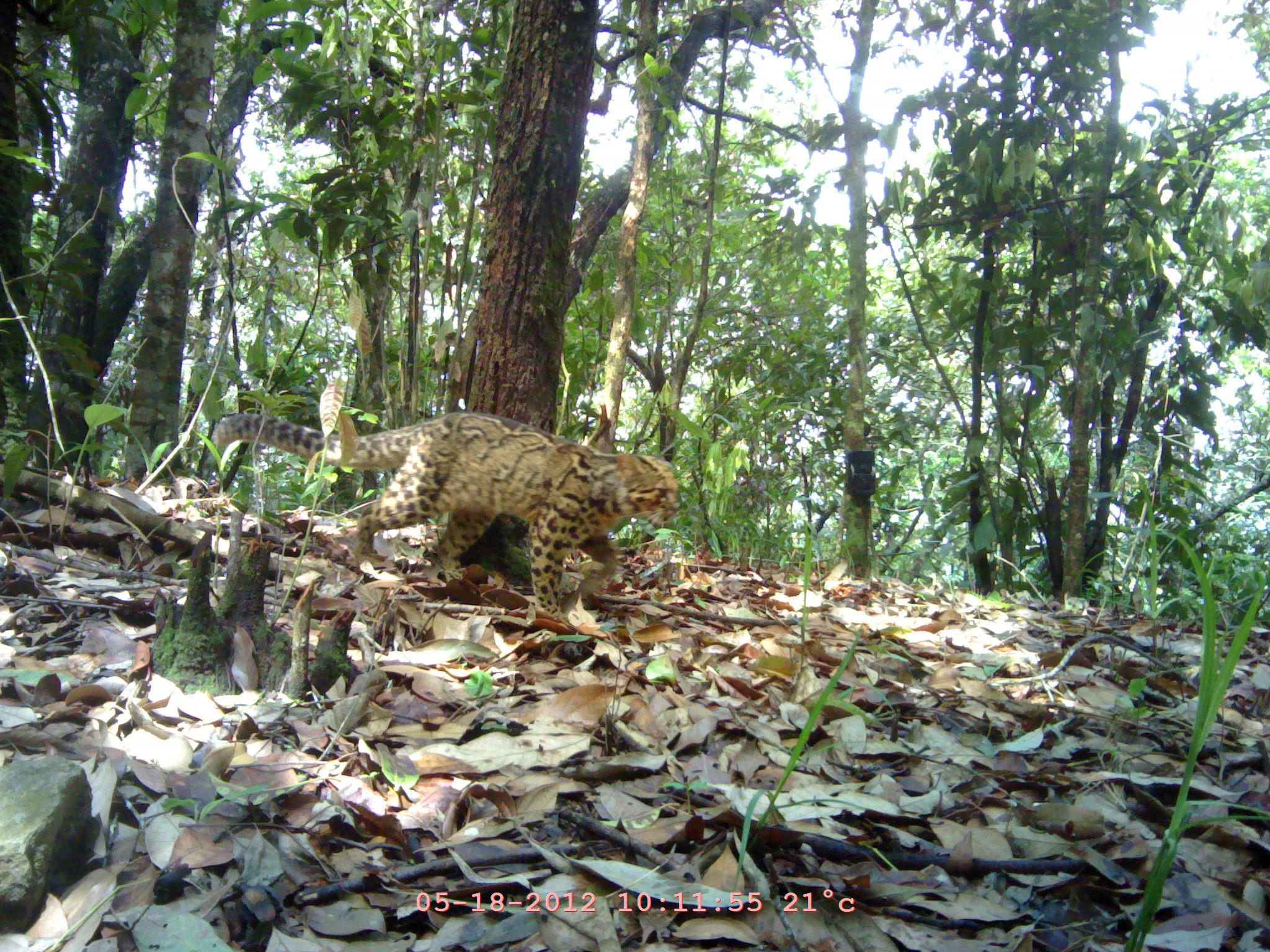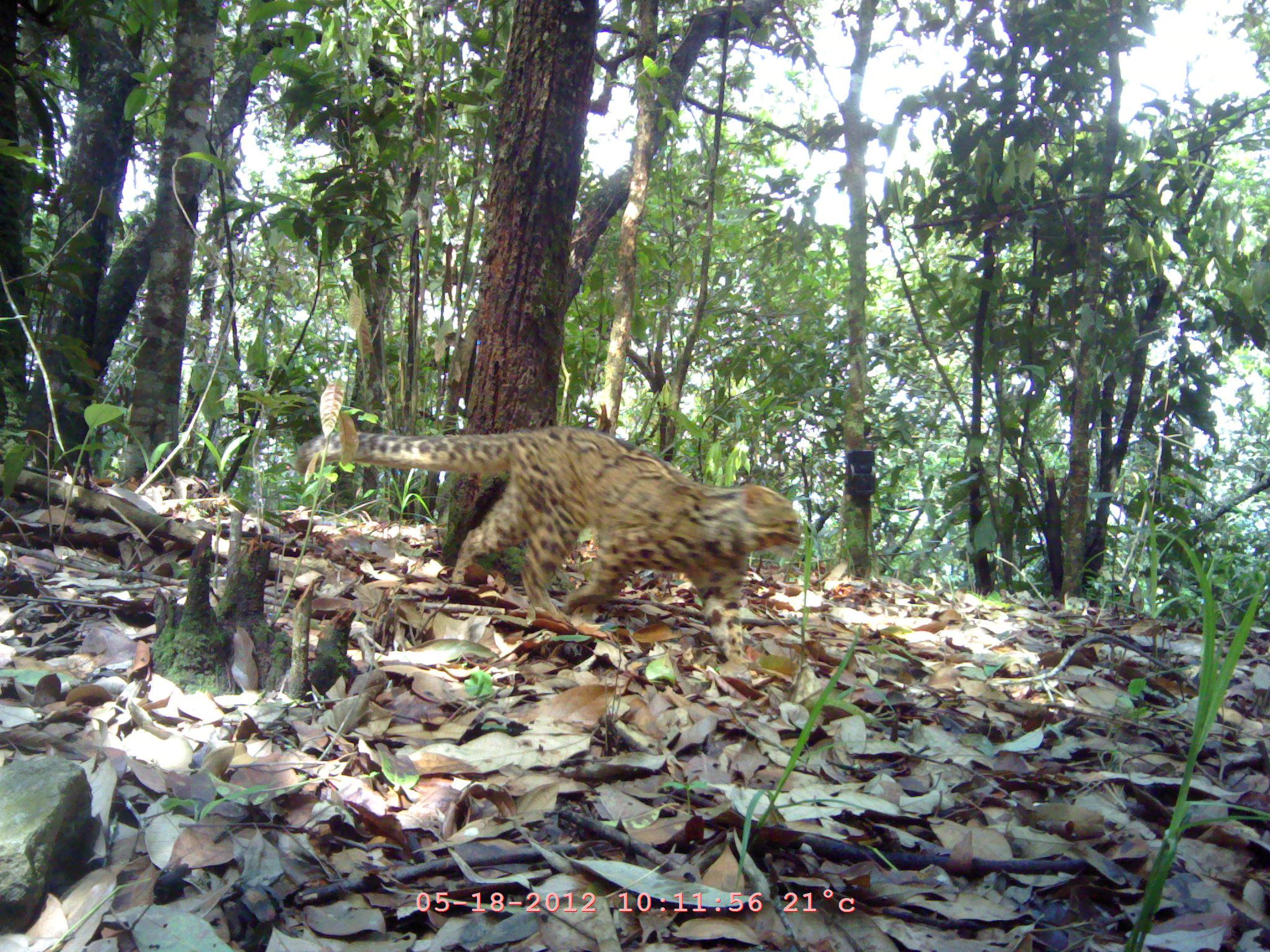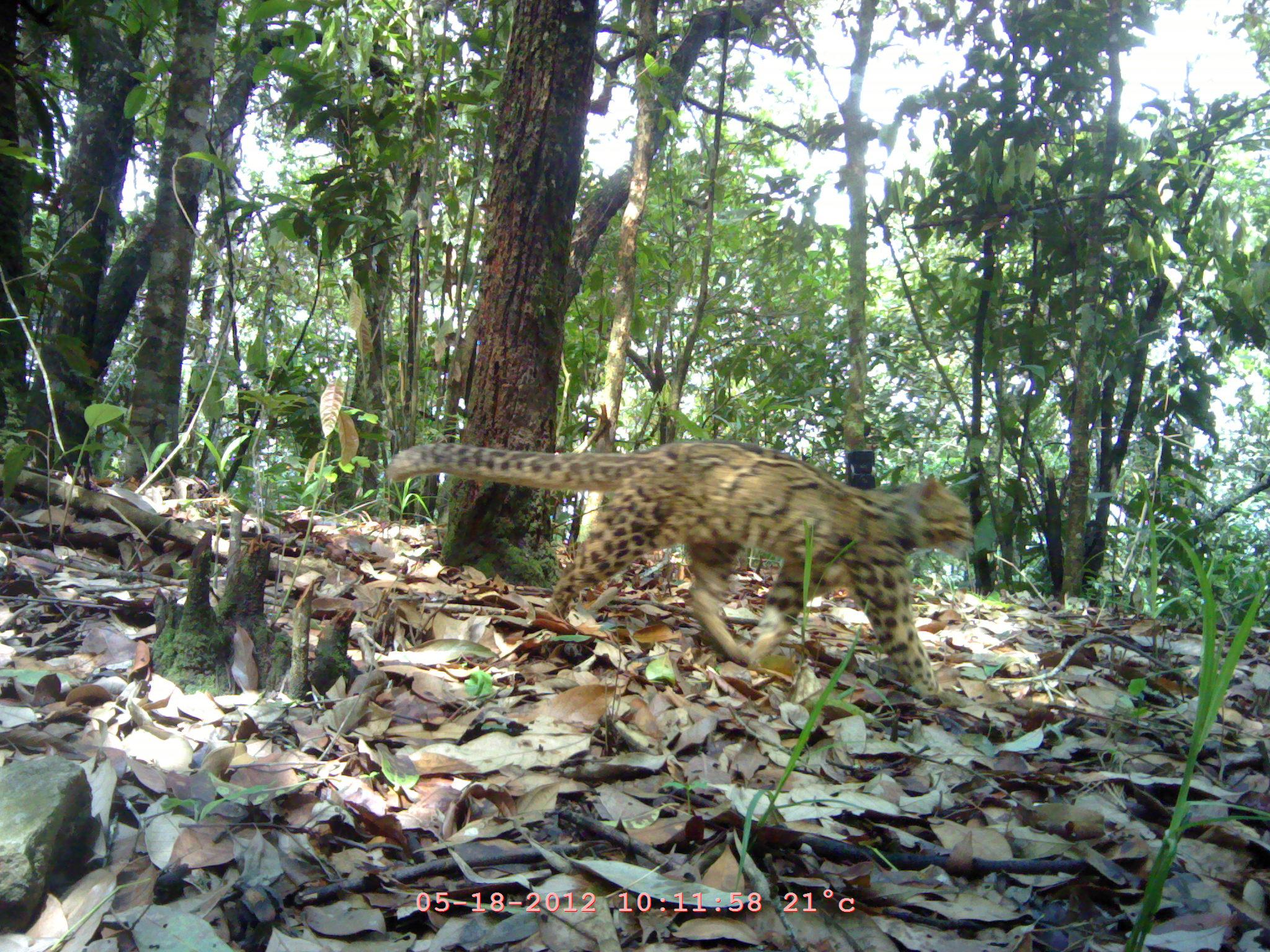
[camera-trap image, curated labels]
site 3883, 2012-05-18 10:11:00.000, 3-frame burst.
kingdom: Animalia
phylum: Chordata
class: Mammalia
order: Carnivora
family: Felidae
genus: Pardofelis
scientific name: Pardofelis marmorata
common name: marbled cat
Pardofelis marmorata (marbled cat), count 1.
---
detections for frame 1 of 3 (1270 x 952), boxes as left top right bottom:
pardofelis marmorata: 211 413 683 617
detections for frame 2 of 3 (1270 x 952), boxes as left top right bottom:
pardofelis marmorata: 297 427 800 668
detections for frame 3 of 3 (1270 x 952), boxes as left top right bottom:
pardofelis marmorata: 389 441 973 701